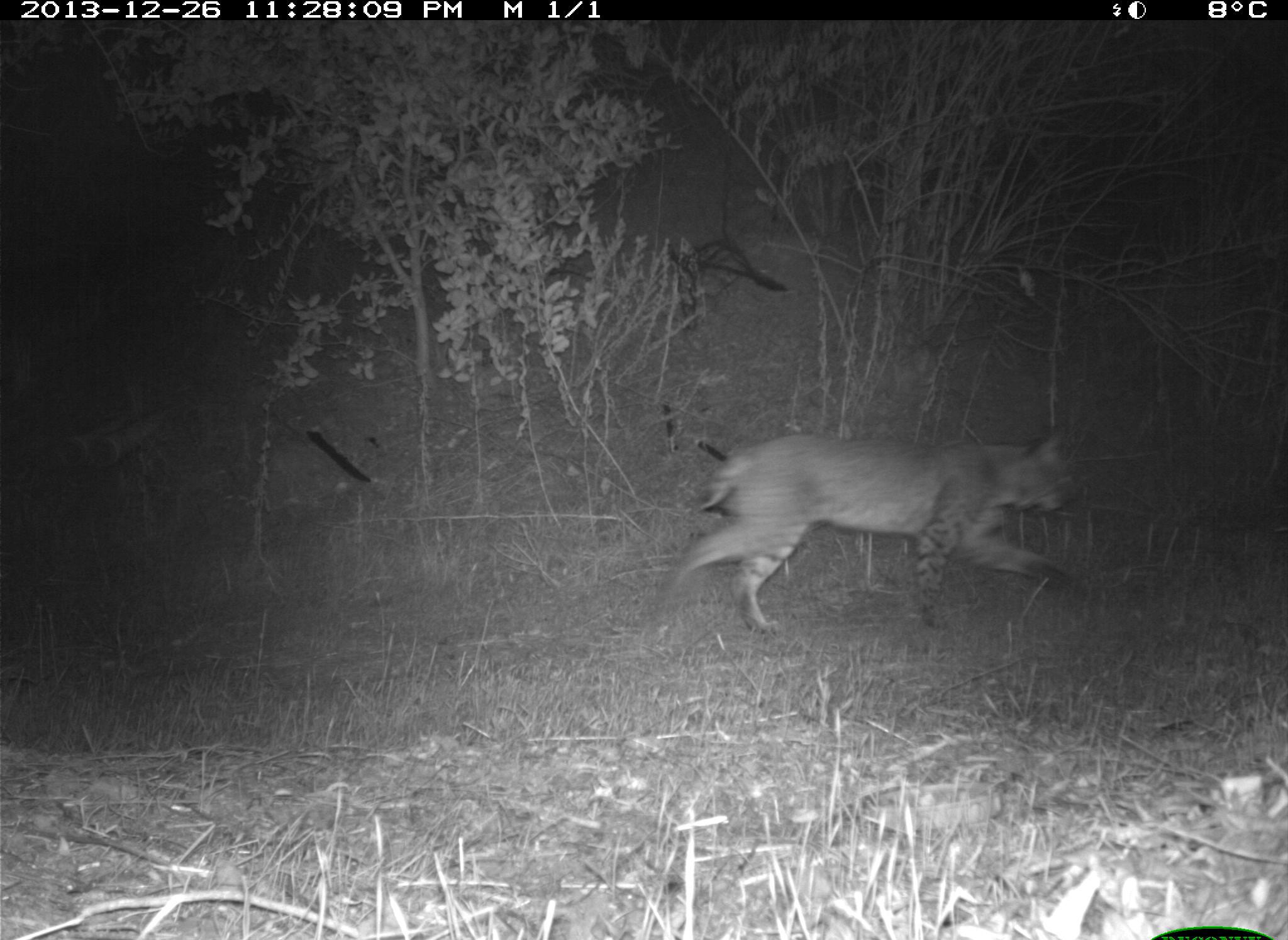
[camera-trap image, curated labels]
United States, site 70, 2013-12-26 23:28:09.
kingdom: Animalia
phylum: Chordata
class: Mammalia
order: Carnivora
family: Felidae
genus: Lynx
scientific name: Lynx rufus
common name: bobcat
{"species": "bobcat (Lynx rufus)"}